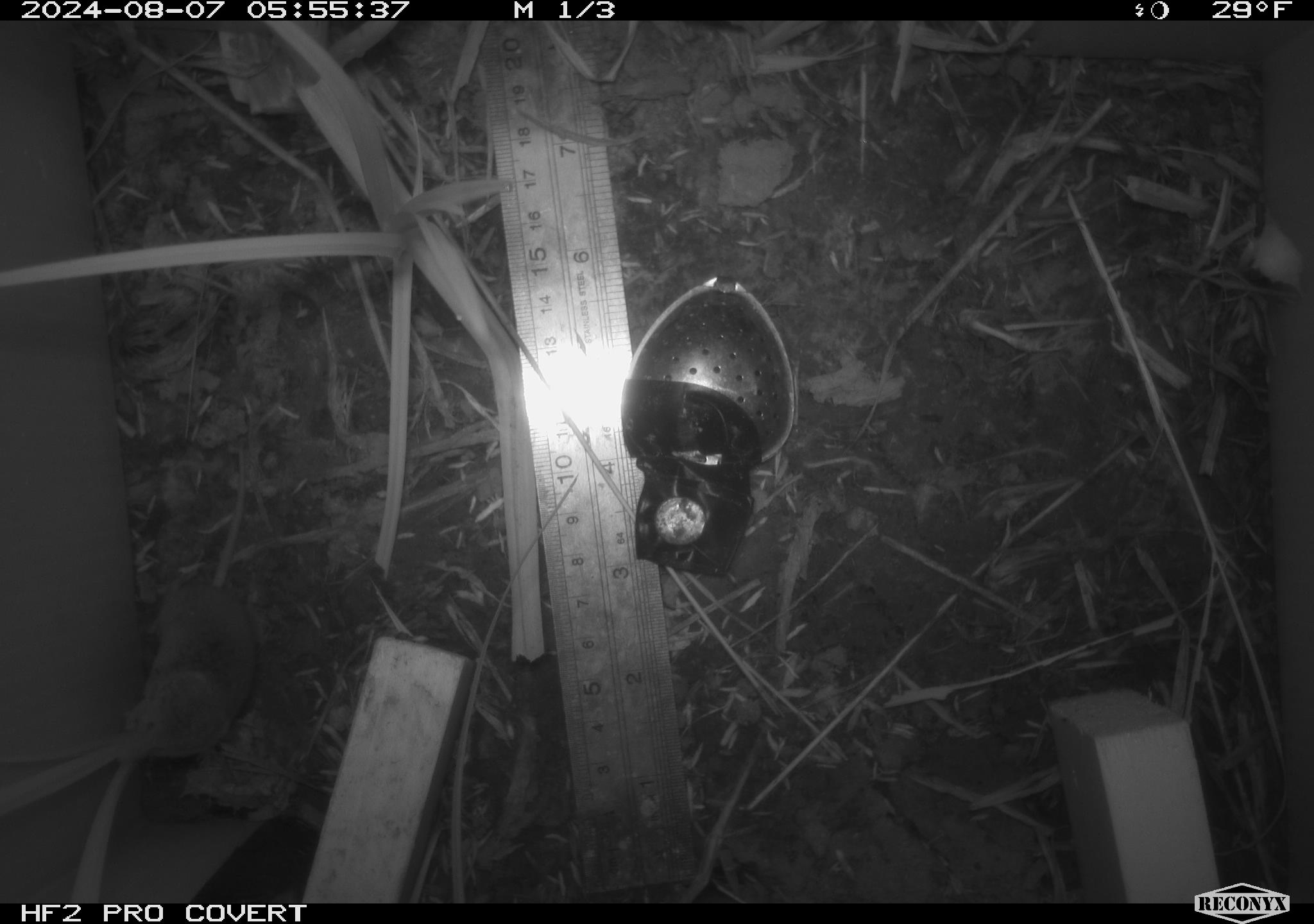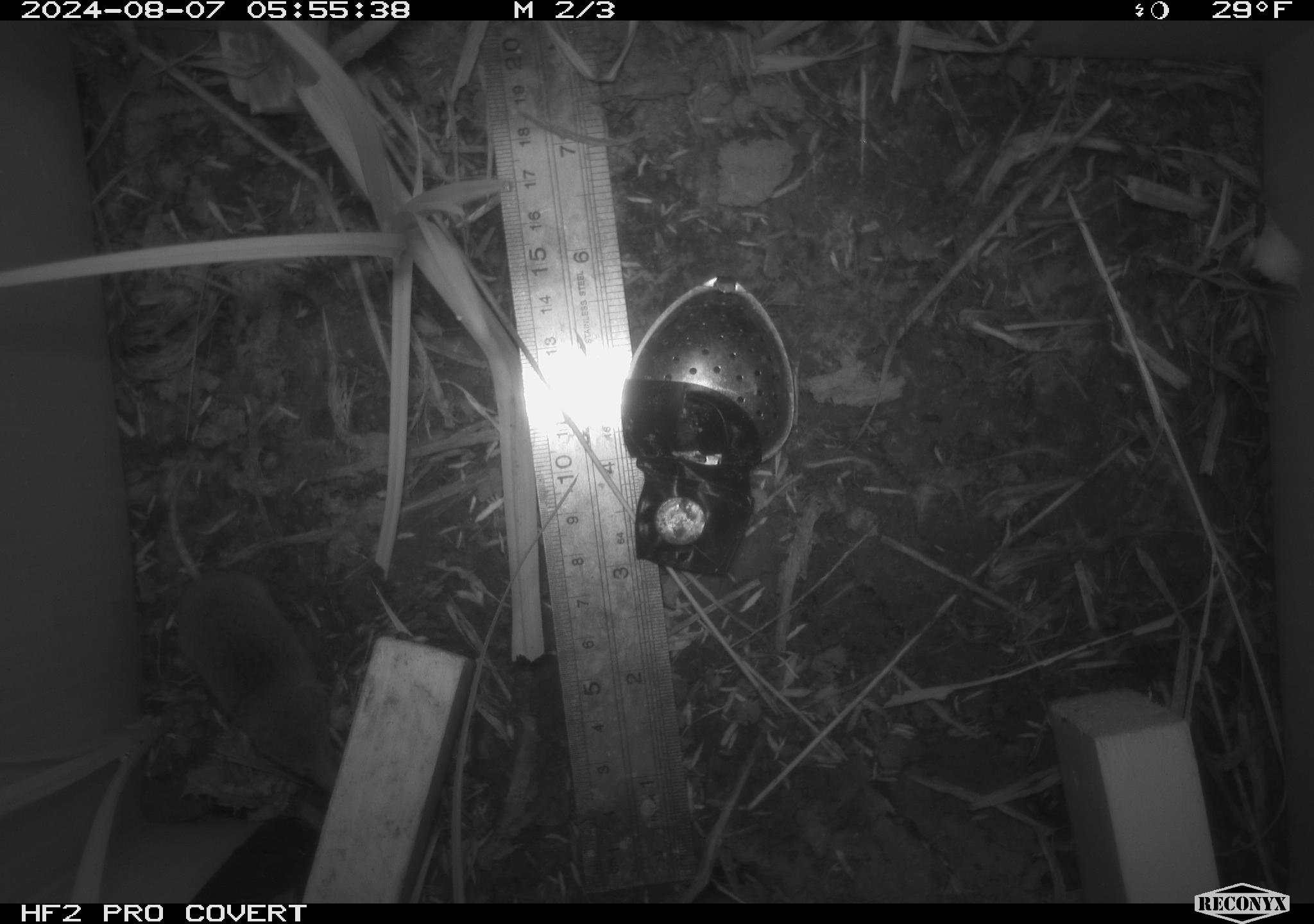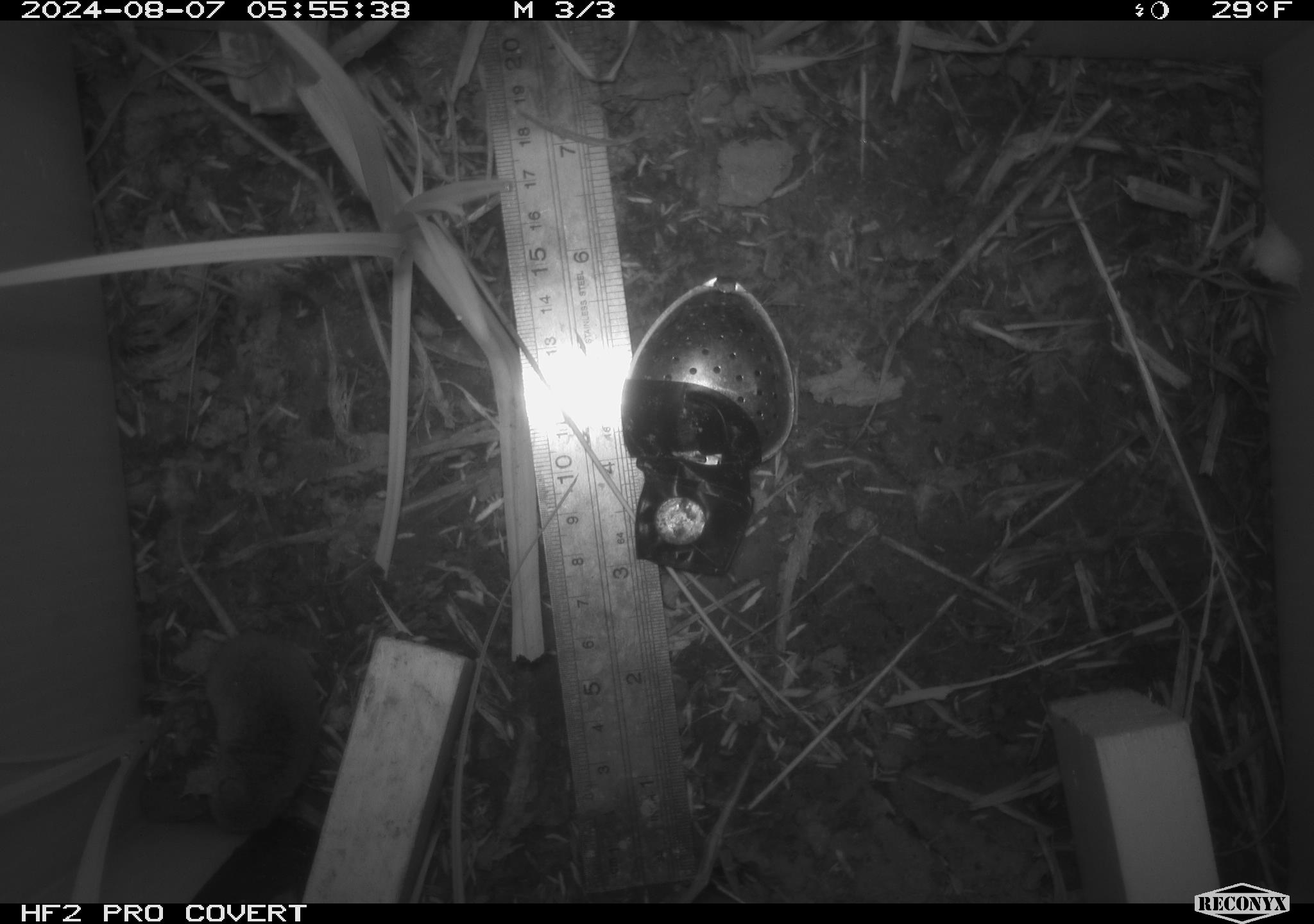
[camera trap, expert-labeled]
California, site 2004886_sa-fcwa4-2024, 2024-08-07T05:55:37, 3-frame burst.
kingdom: Animalia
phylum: Chordata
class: Mammalia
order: Rodentia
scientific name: Rodentia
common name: rodent